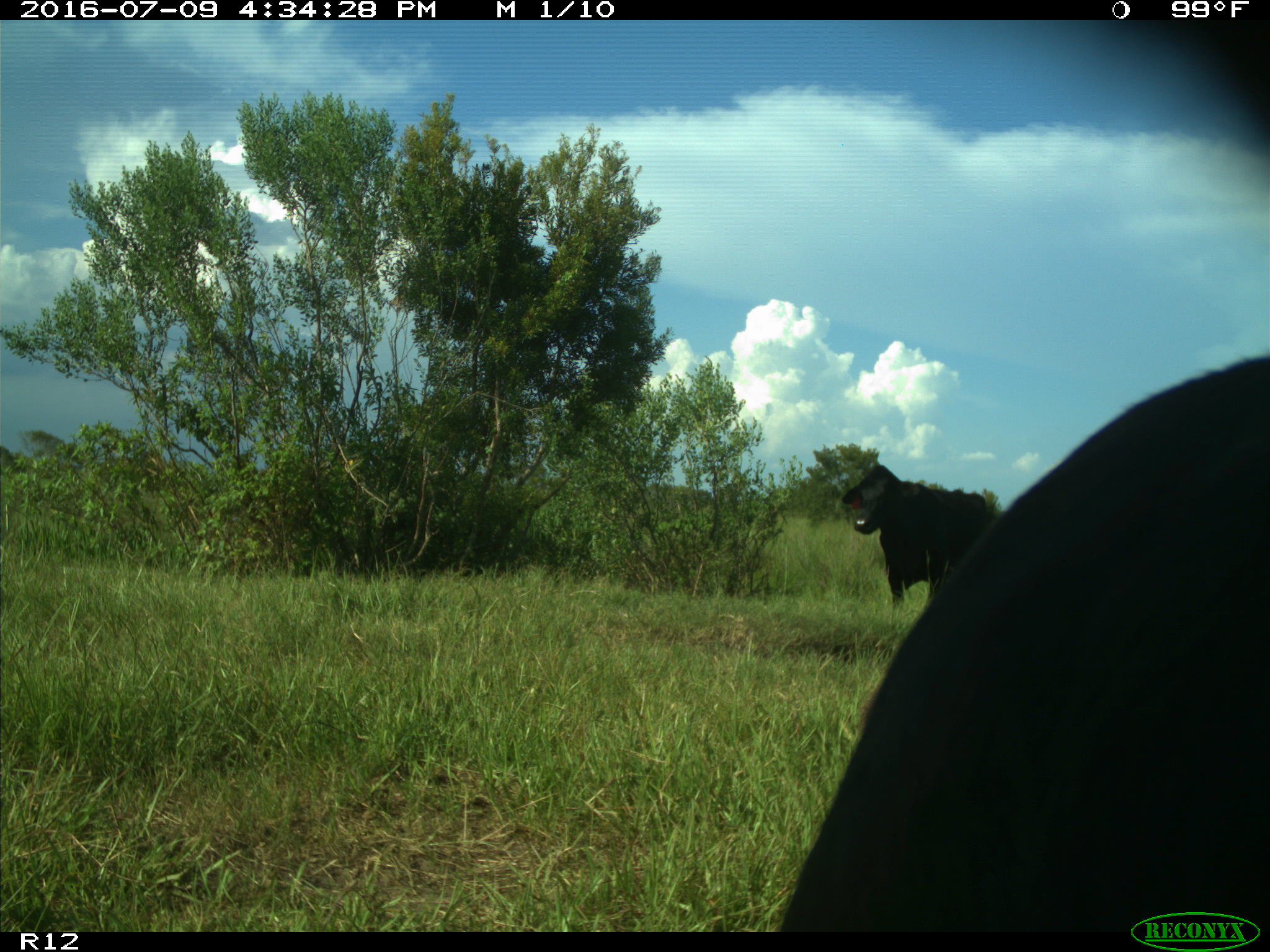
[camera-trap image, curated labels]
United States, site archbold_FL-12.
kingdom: Animalia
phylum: Chordata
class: Mammalia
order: Artiodactyla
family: Bovidae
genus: Bos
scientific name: Bos taurus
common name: domestic cow